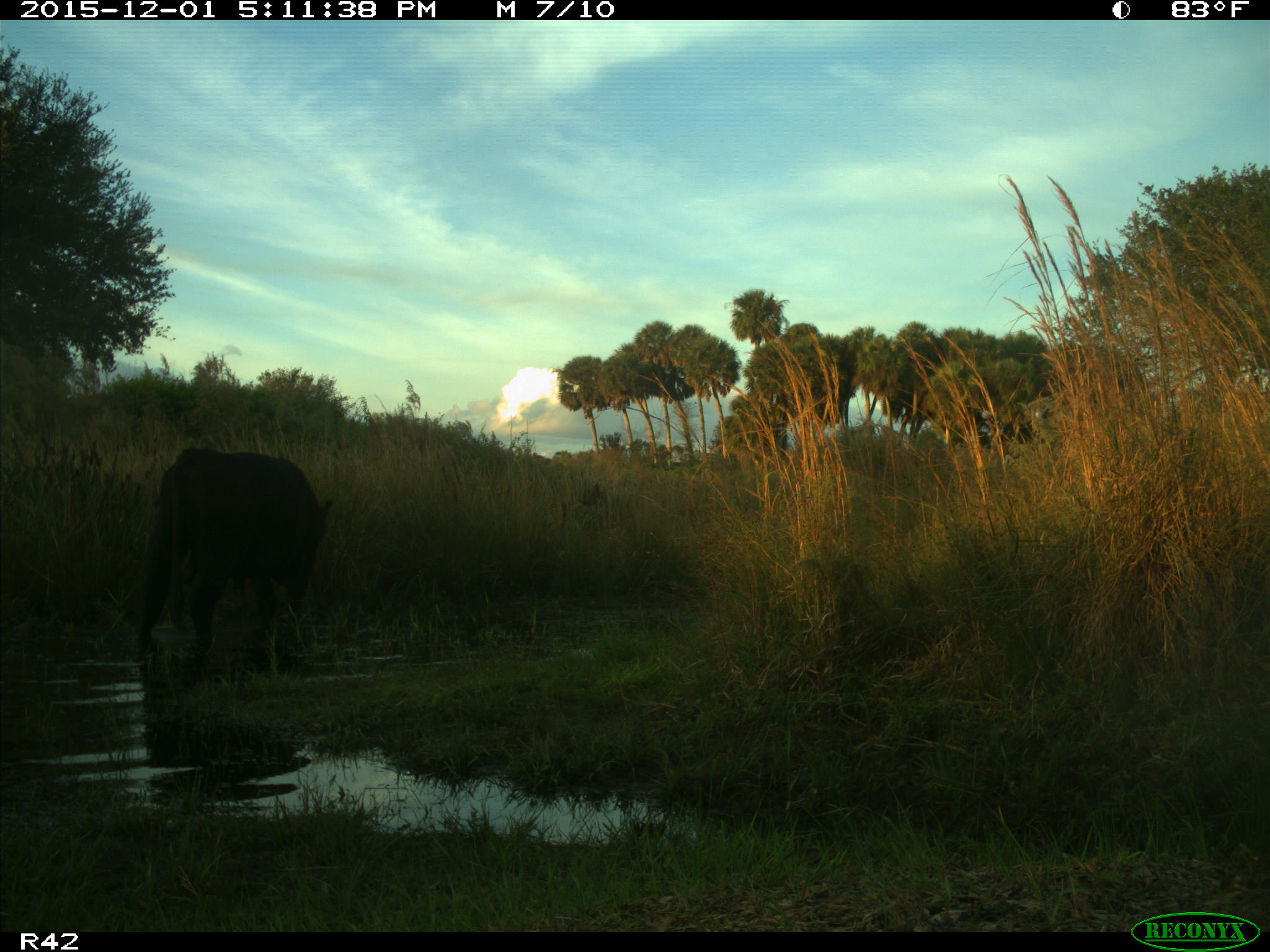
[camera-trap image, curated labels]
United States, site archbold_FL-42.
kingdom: Animalia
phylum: Chordata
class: Mammalia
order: Artiodactyla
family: Bovidae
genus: Bos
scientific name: Bos taurus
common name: domestic cow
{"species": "Bos taurus (domestic cow)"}